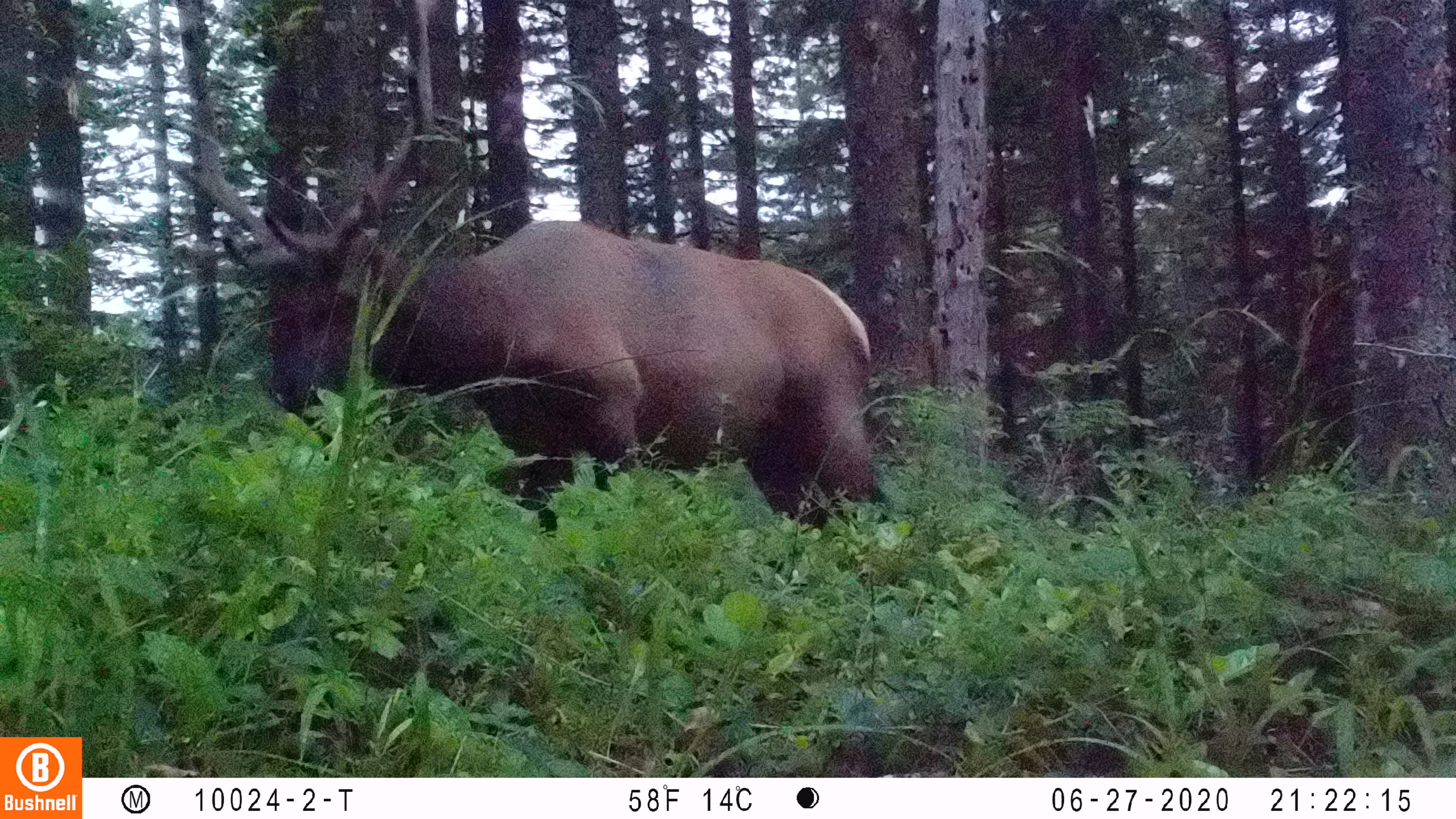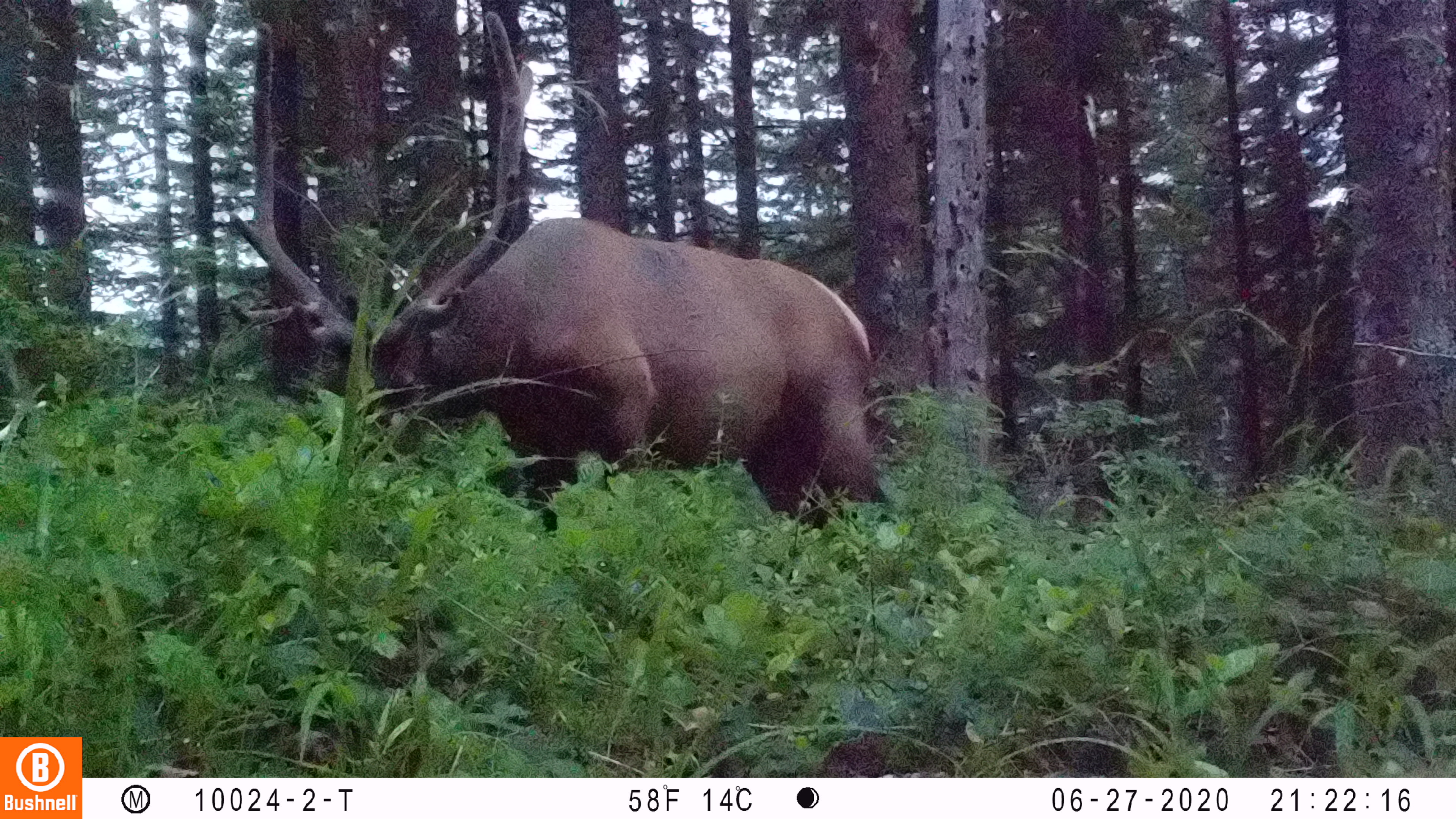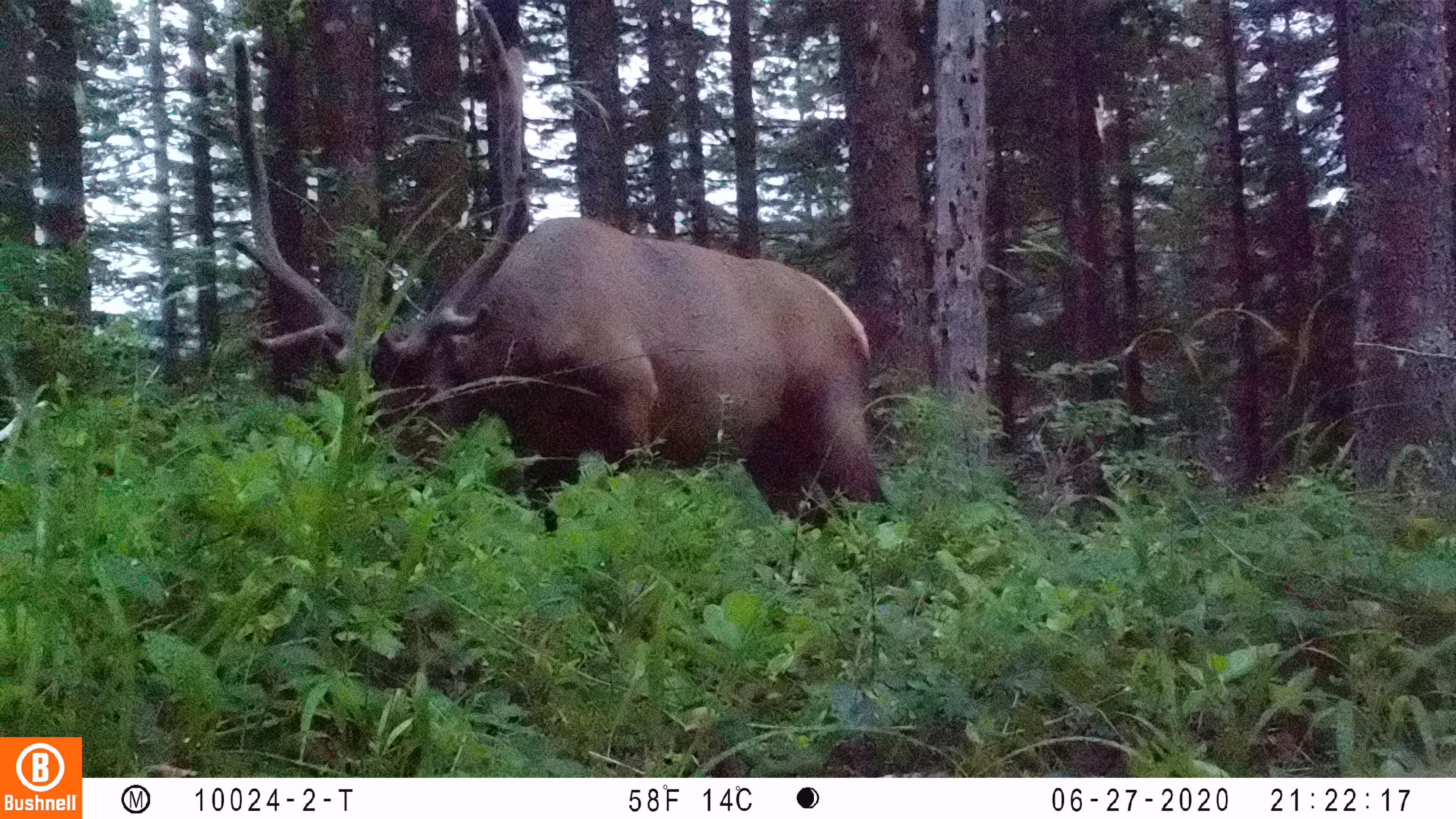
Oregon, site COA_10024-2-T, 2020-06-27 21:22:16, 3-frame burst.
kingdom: Animalia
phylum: Chordata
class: Mammalia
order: Artiodactyla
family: Cervidae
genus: Cervus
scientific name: Cervus canadensis roosevelti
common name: roosevelt elk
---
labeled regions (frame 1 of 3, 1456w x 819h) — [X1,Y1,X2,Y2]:
roosevelt elk: [158,0,899,535]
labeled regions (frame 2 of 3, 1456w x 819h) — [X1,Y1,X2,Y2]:
roosevelt elk: [217,0,903,531]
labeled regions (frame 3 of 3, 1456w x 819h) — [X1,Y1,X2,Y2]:
roosevelt elk: [224,0,909,548]